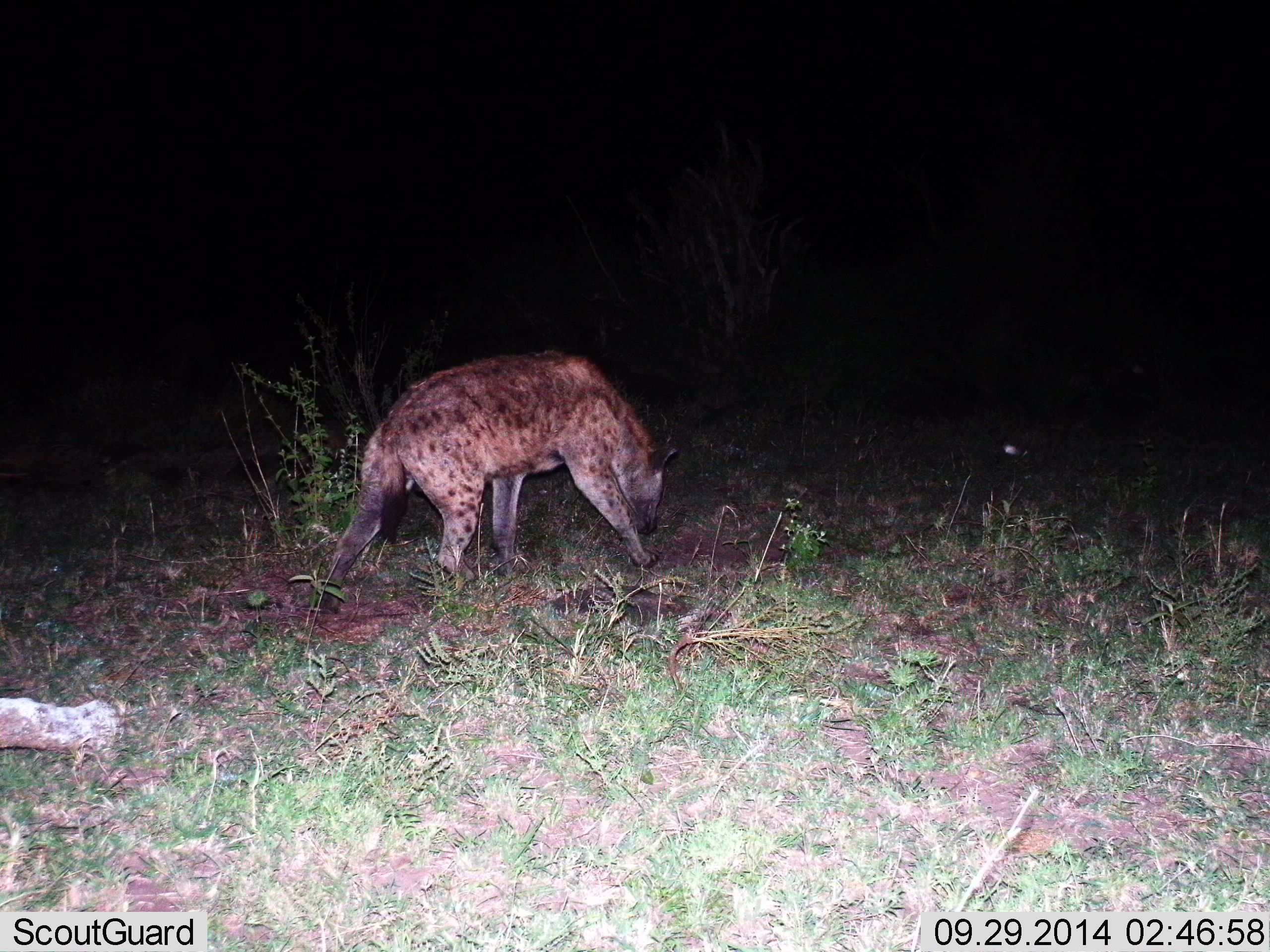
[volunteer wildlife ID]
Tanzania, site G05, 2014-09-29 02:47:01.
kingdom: Animalia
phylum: Chordata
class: Mammalia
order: Carnivora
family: Hyaenidae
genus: Crocuta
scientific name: Crocuta crocuta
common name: spotted hyena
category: hyenaspotted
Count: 1.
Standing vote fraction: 40%.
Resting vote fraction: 0%.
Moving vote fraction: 50%.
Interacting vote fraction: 10%.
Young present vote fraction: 0%.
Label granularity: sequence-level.